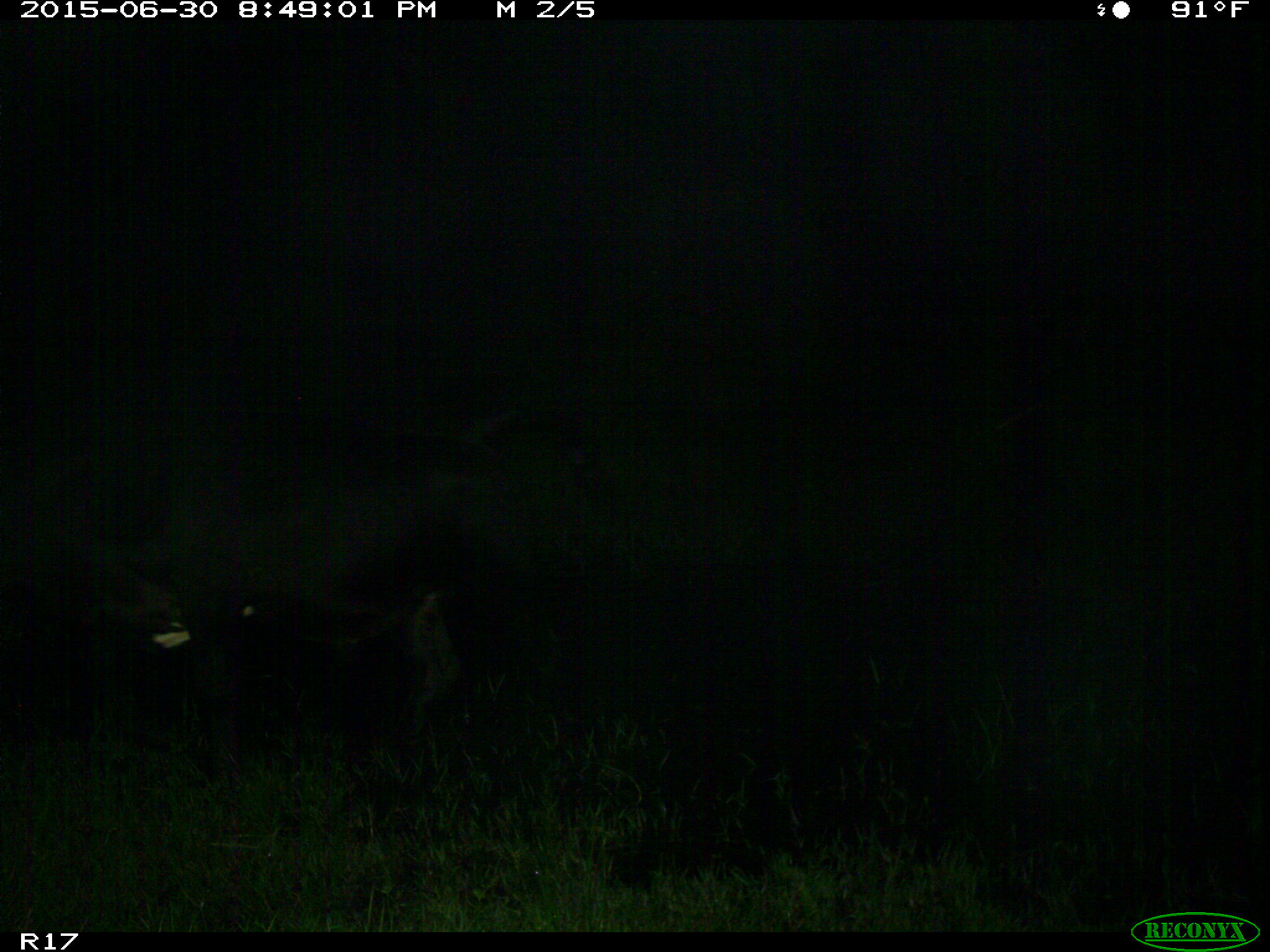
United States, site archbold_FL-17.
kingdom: Animalia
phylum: Chordata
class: Mammalia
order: Artiodactyla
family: Bovidae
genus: Bos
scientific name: Bos taurus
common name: domestic cow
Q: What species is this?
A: Bos taurus (domestic cow).